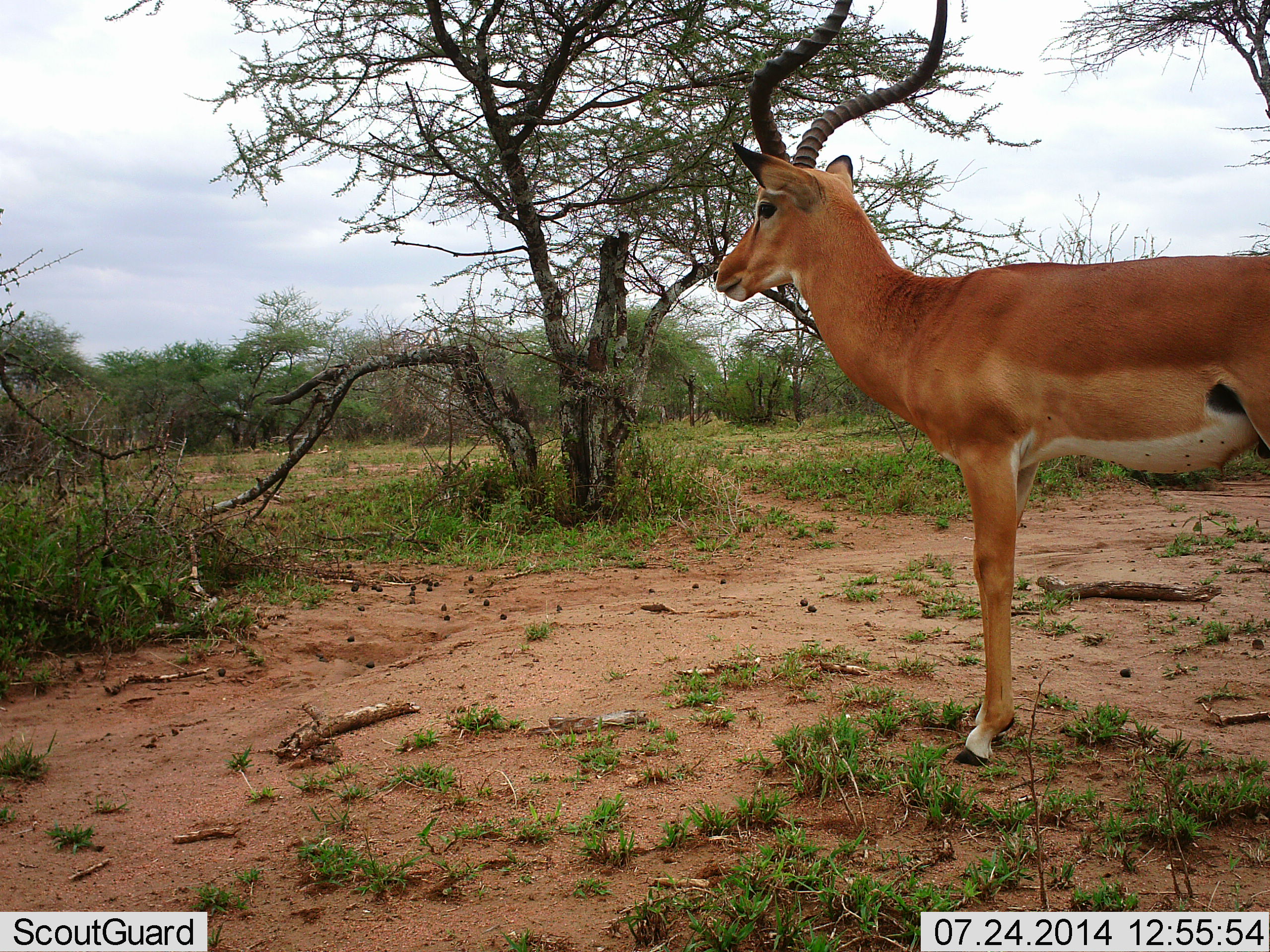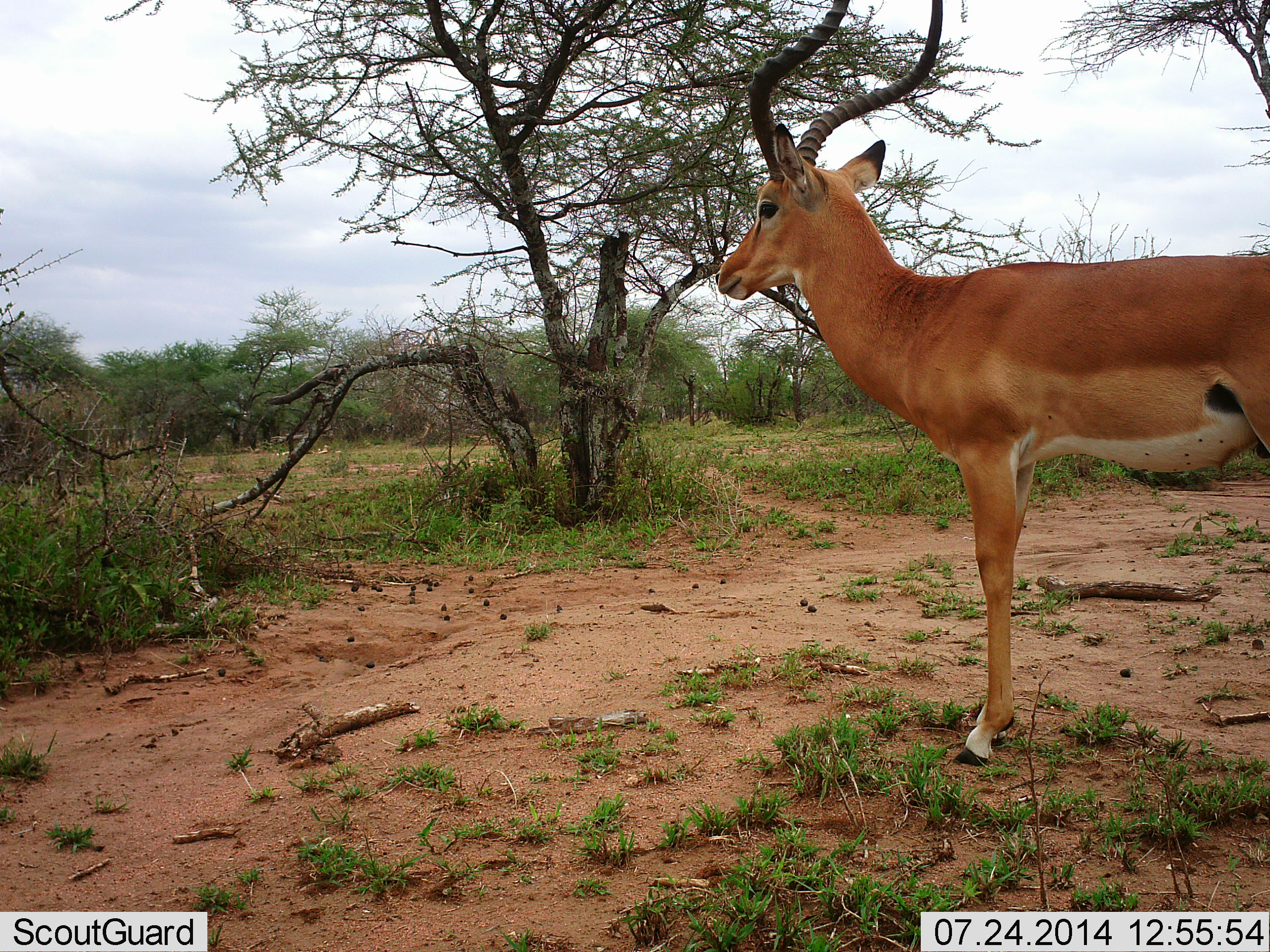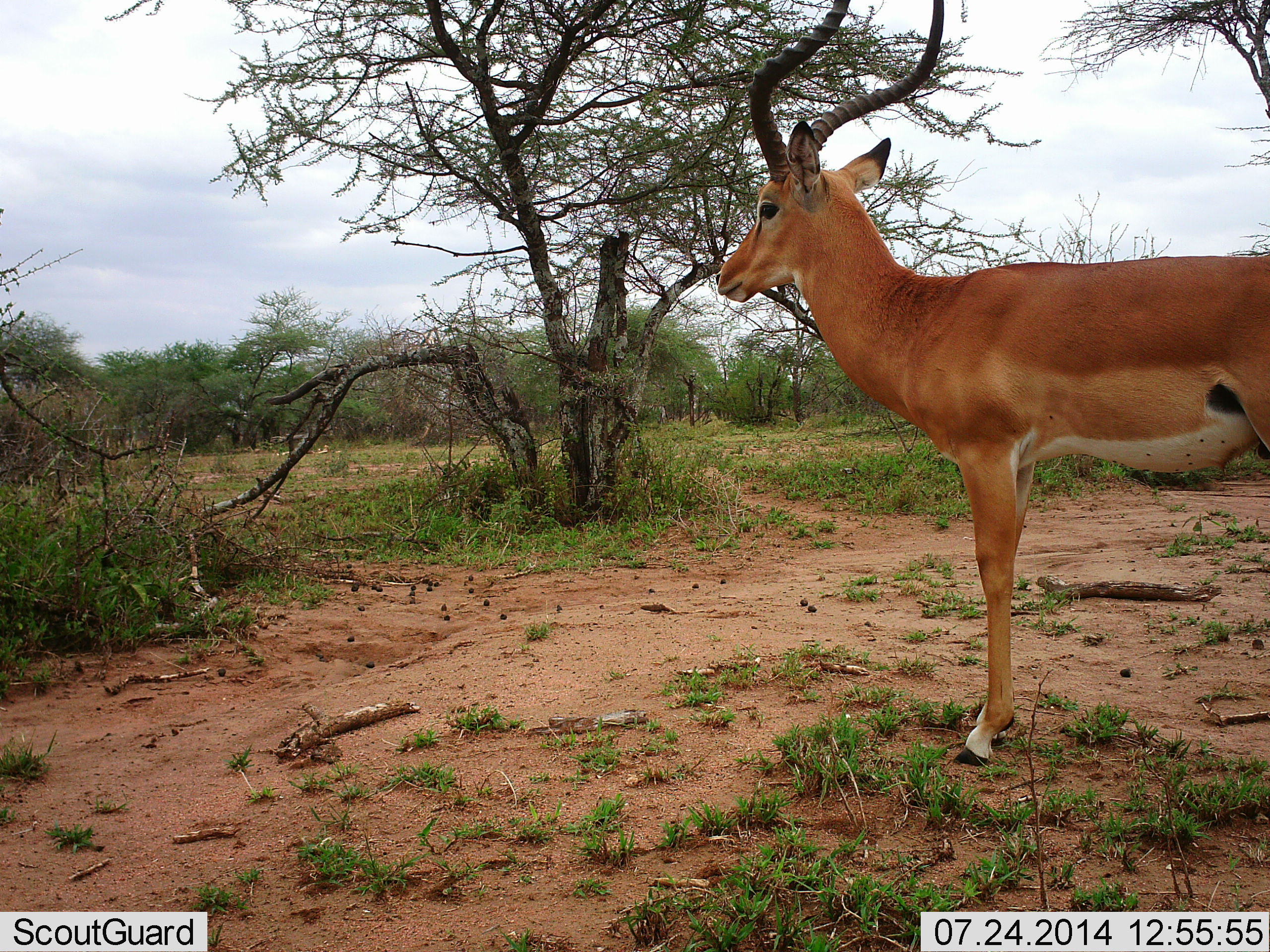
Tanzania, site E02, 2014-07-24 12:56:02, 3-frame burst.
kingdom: Animalia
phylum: Chordata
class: Mammalia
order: Artiodactyla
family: Bovidae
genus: Aepyceros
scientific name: Aepyceros melampus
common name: impala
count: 1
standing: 100%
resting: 0%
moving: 0%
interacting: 0%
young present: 0%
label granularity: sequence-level